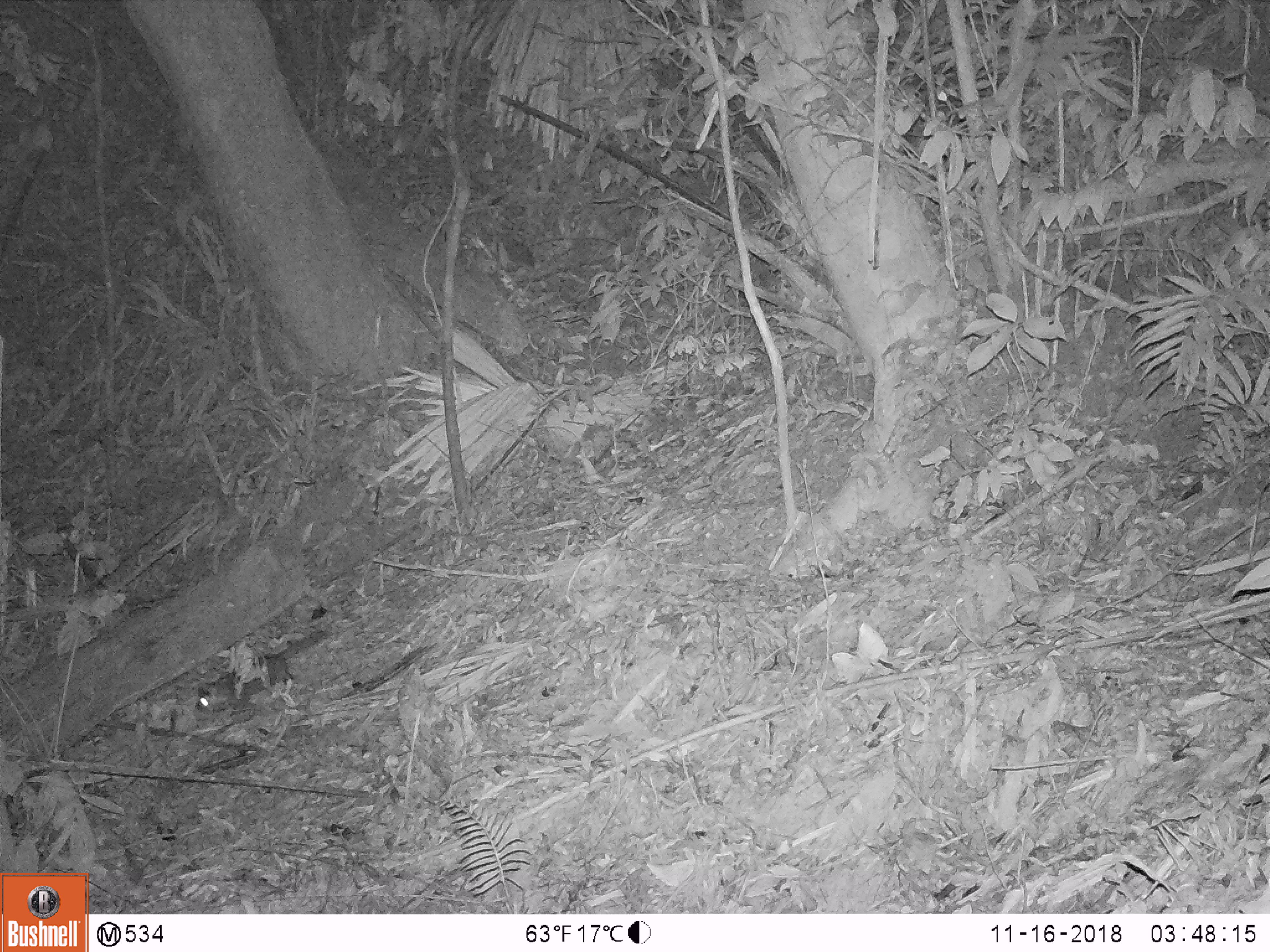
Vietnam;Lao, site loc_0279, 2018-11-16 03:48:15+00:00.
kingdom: Animalia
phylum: Chordata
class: Mammalia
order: Carnivora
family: Mustelidae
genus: Melogale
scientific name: Melogale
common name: ferret badger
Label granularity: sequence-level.